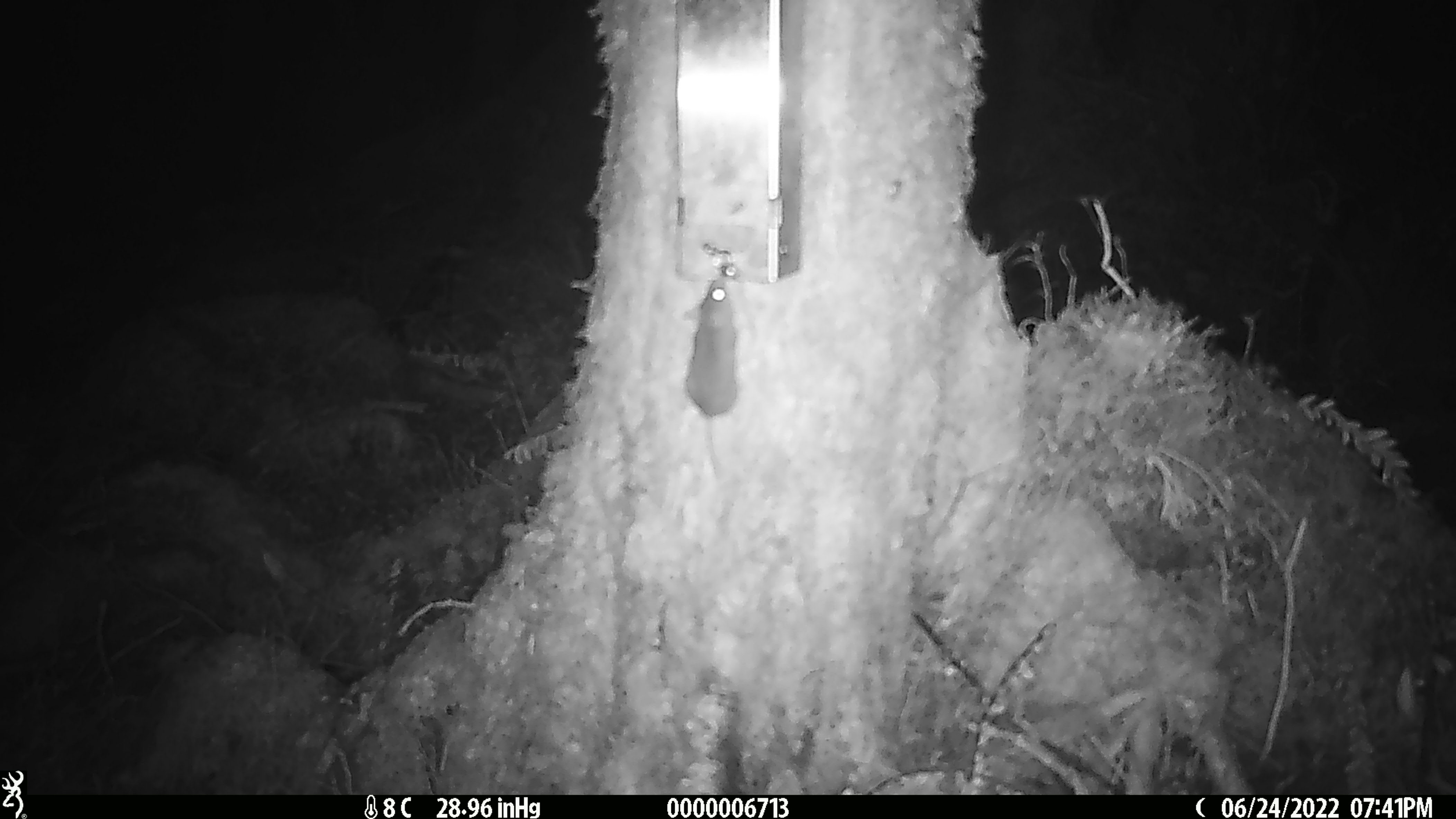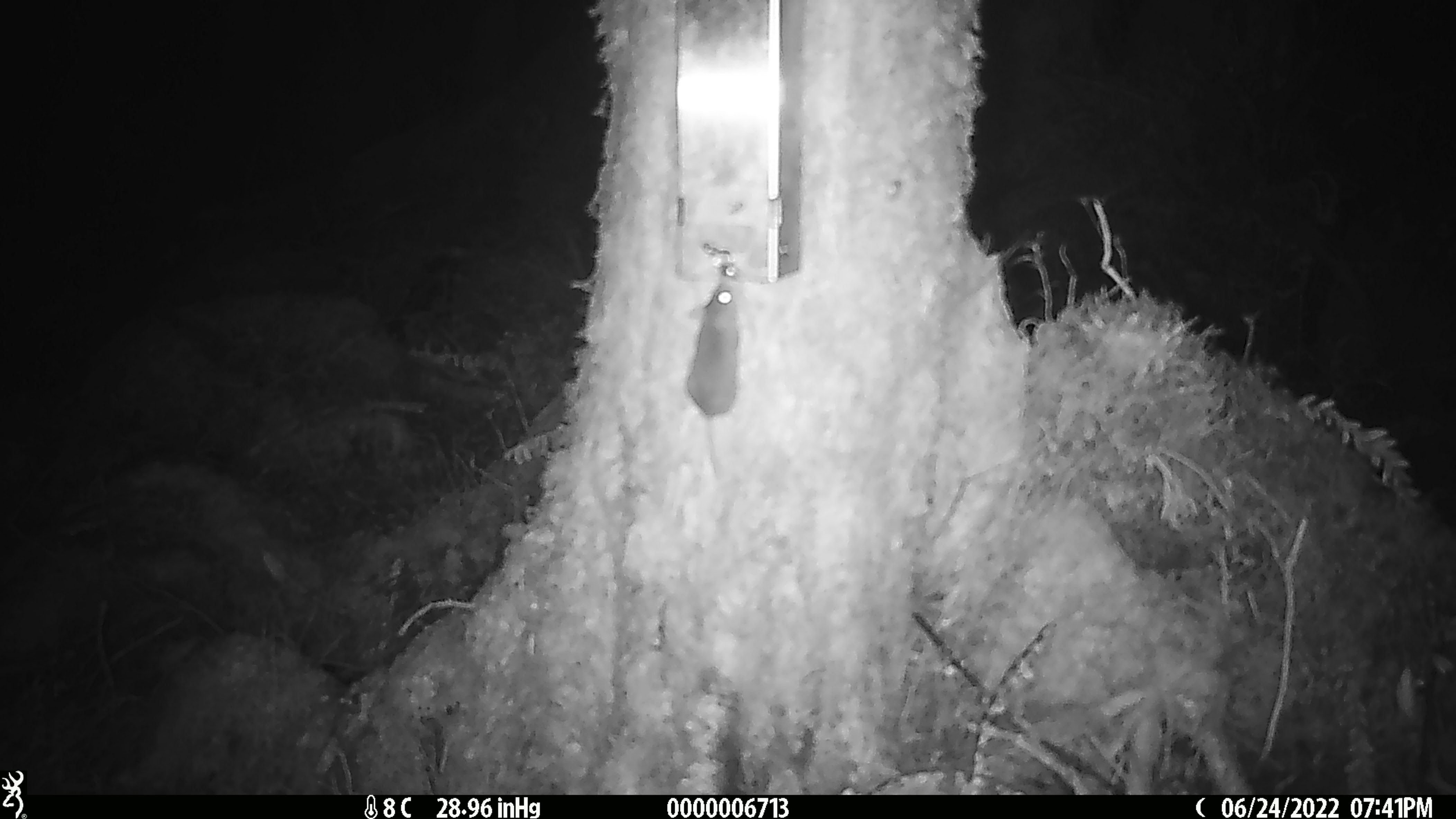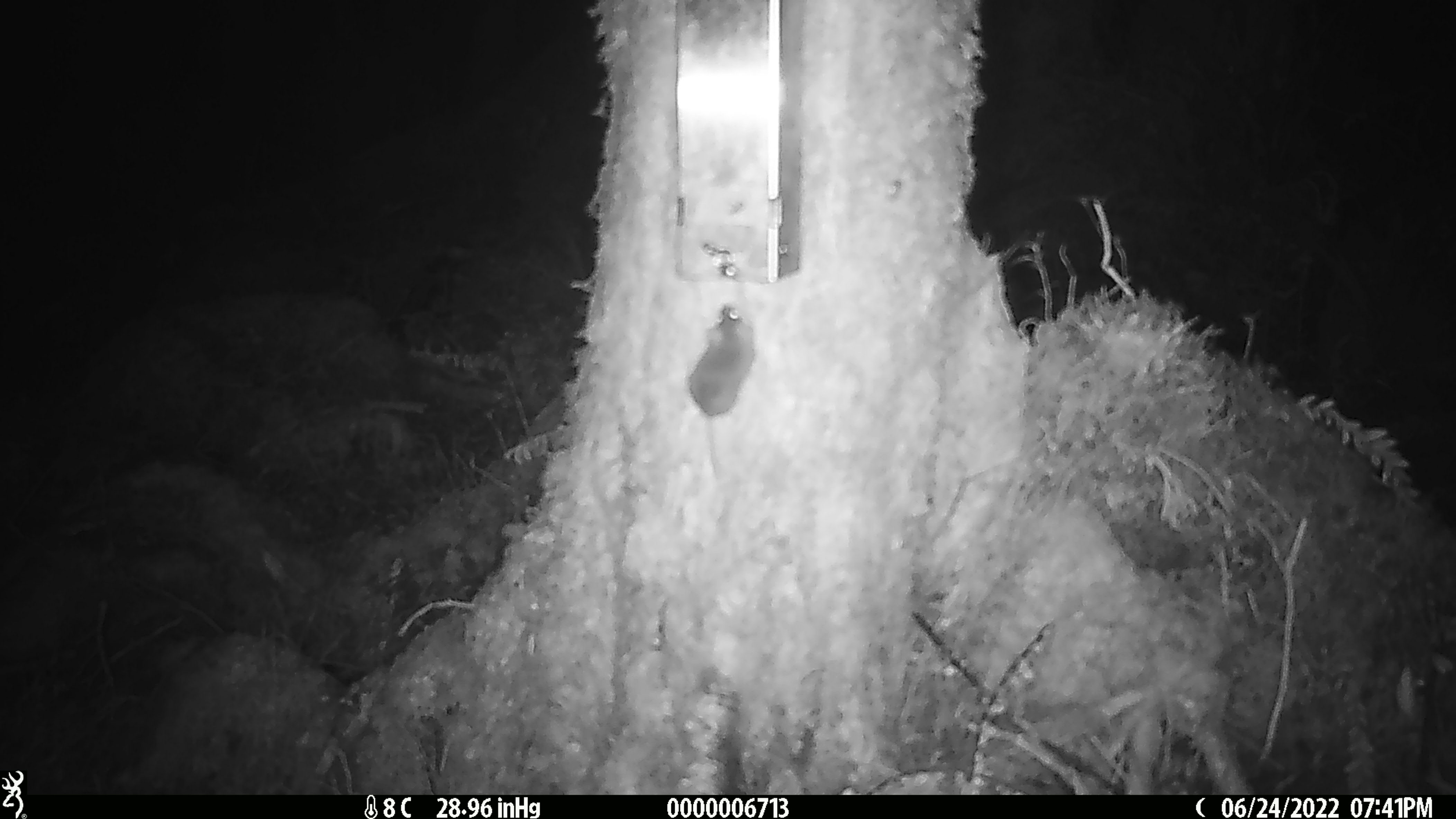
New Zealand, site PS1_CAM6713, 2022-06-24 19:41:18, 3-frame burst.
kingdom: Animalia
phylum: Chordata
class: Mammalia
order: Rodentia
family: Muridae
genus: Mus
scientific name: Mus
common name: mouse